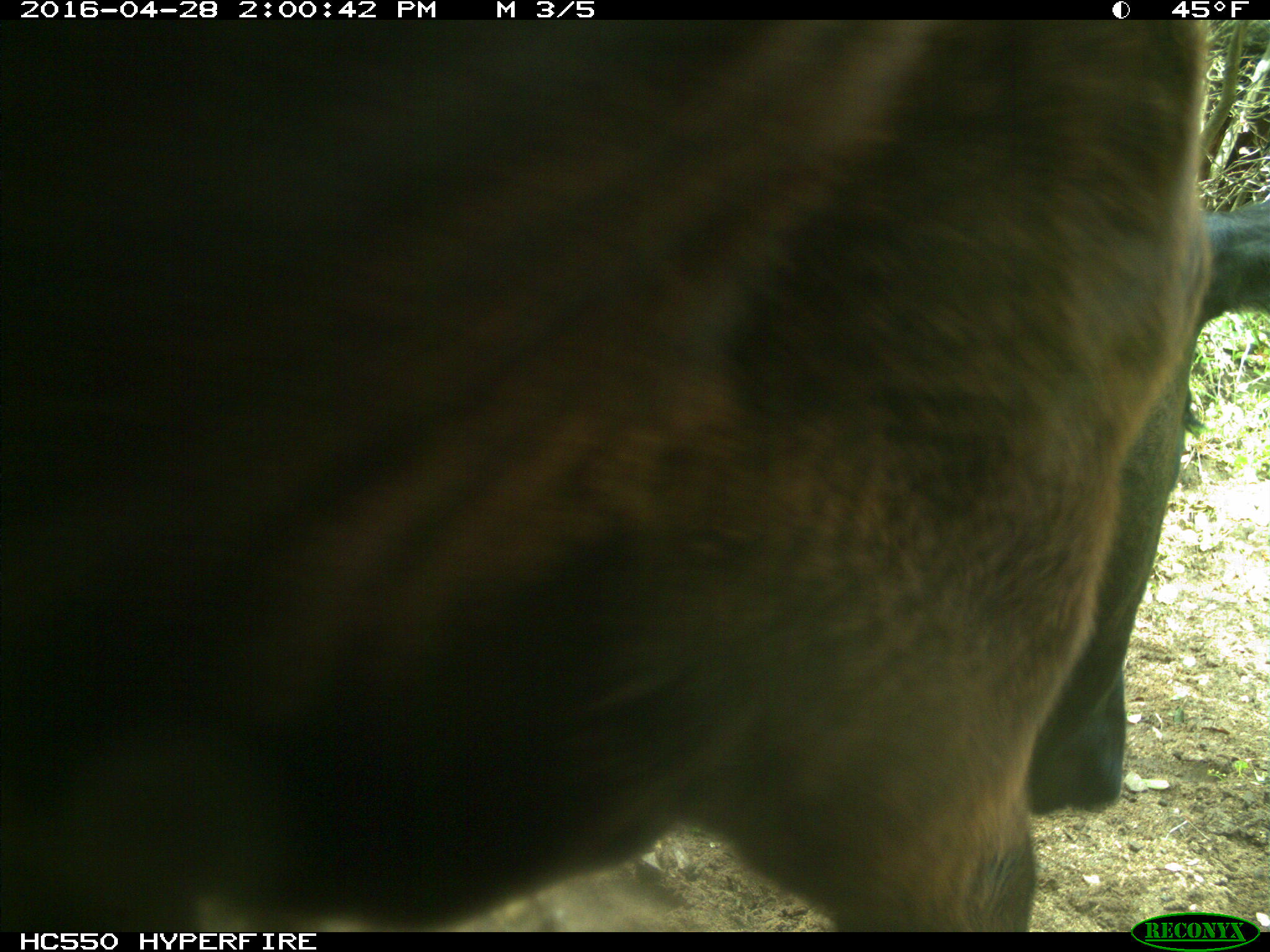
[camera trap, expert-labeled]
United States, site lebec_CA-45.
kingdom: Animalia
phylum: Chordata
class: Mammalia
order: Artiodactyla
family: Bovidae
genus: Bos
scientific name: Bos taurus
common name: domestic cow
Bos taurus (domestic cow).